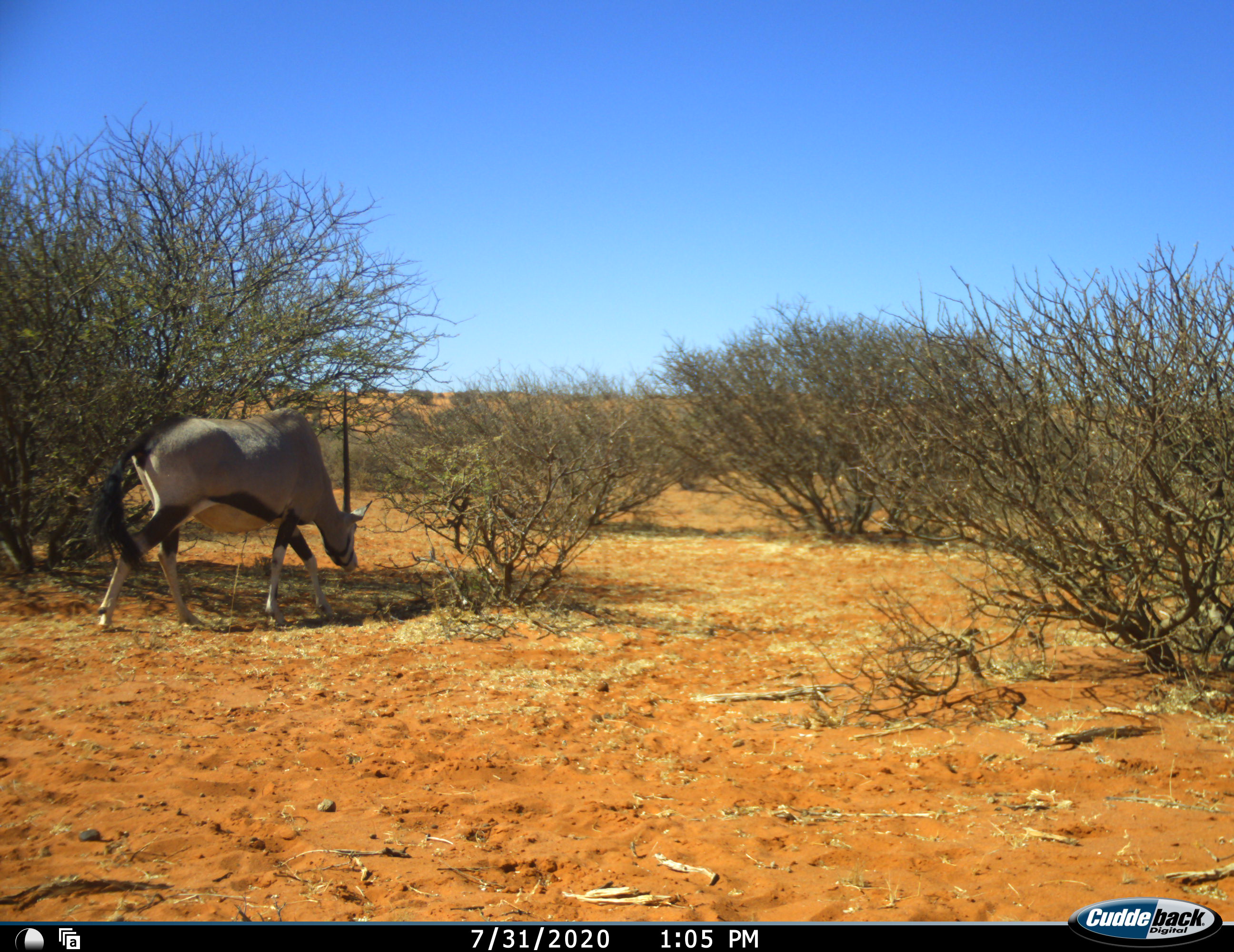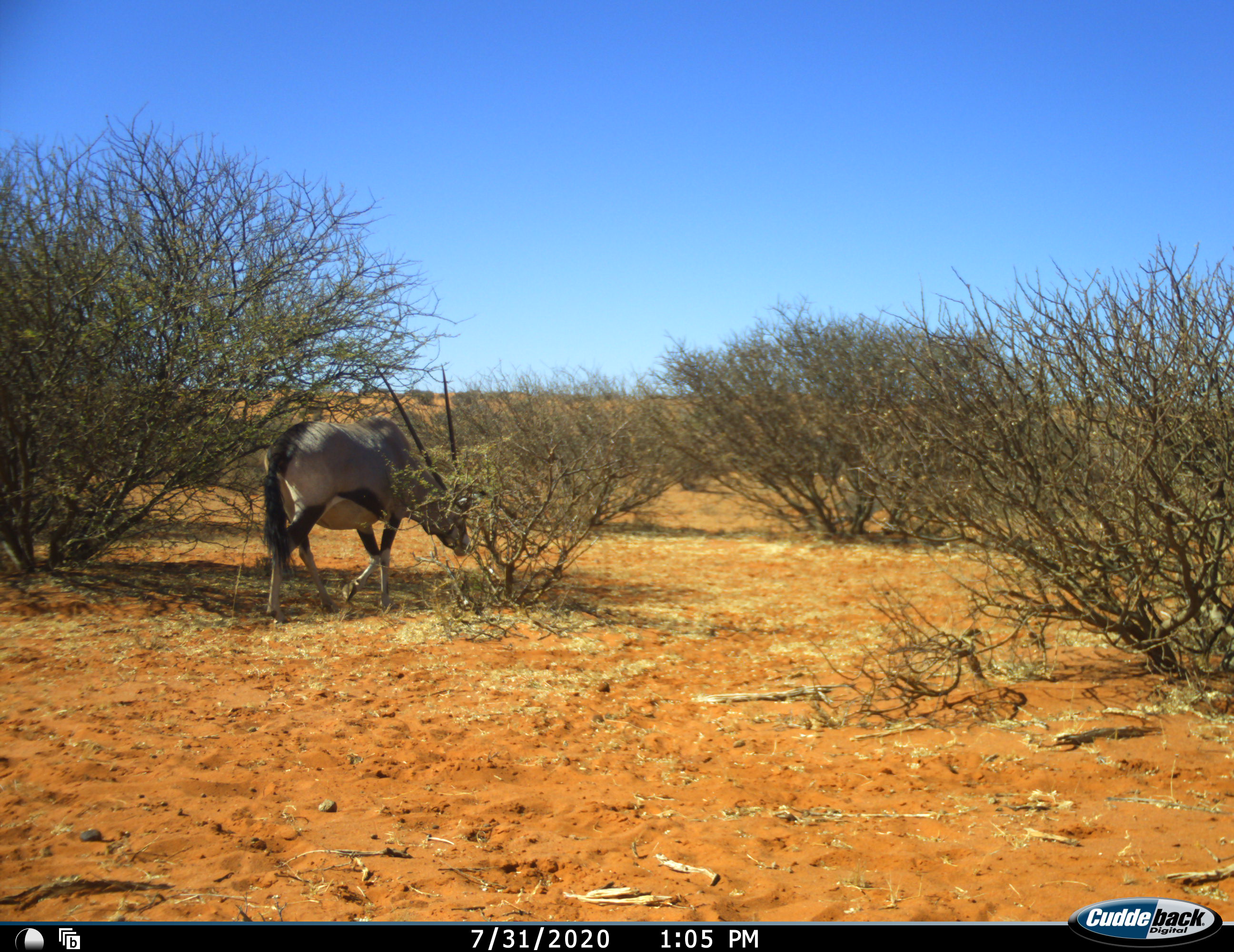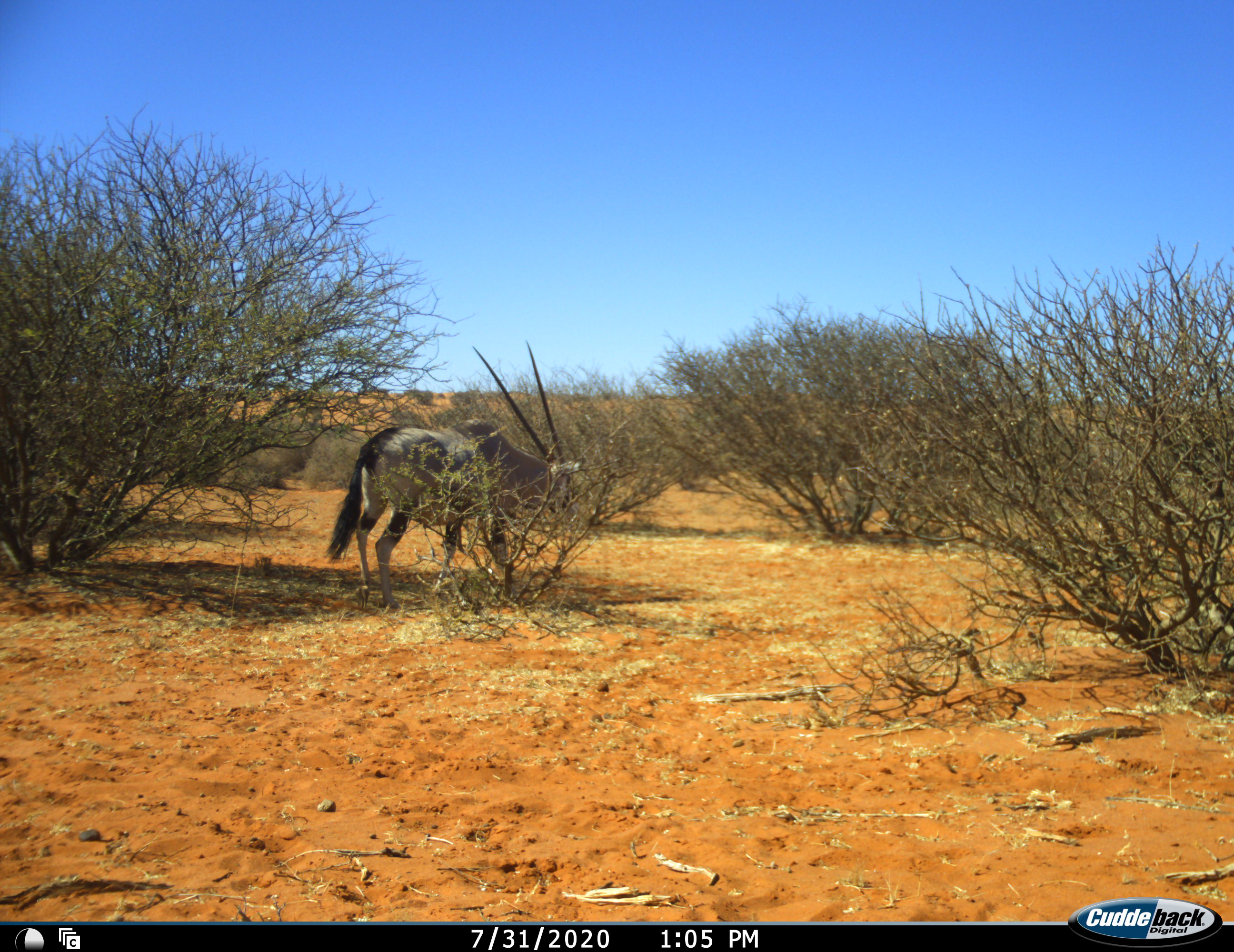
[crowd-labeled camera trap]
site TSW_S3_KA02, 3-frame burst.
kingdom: Animalia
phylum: Chordata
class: Mammalia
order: Artiodactyla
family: Bovidae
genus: Oryx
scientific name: Oryx gazella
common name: gemsbok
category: oryx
Oryx (gemsbok) (Oryx gazella), count 1. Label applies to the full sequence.